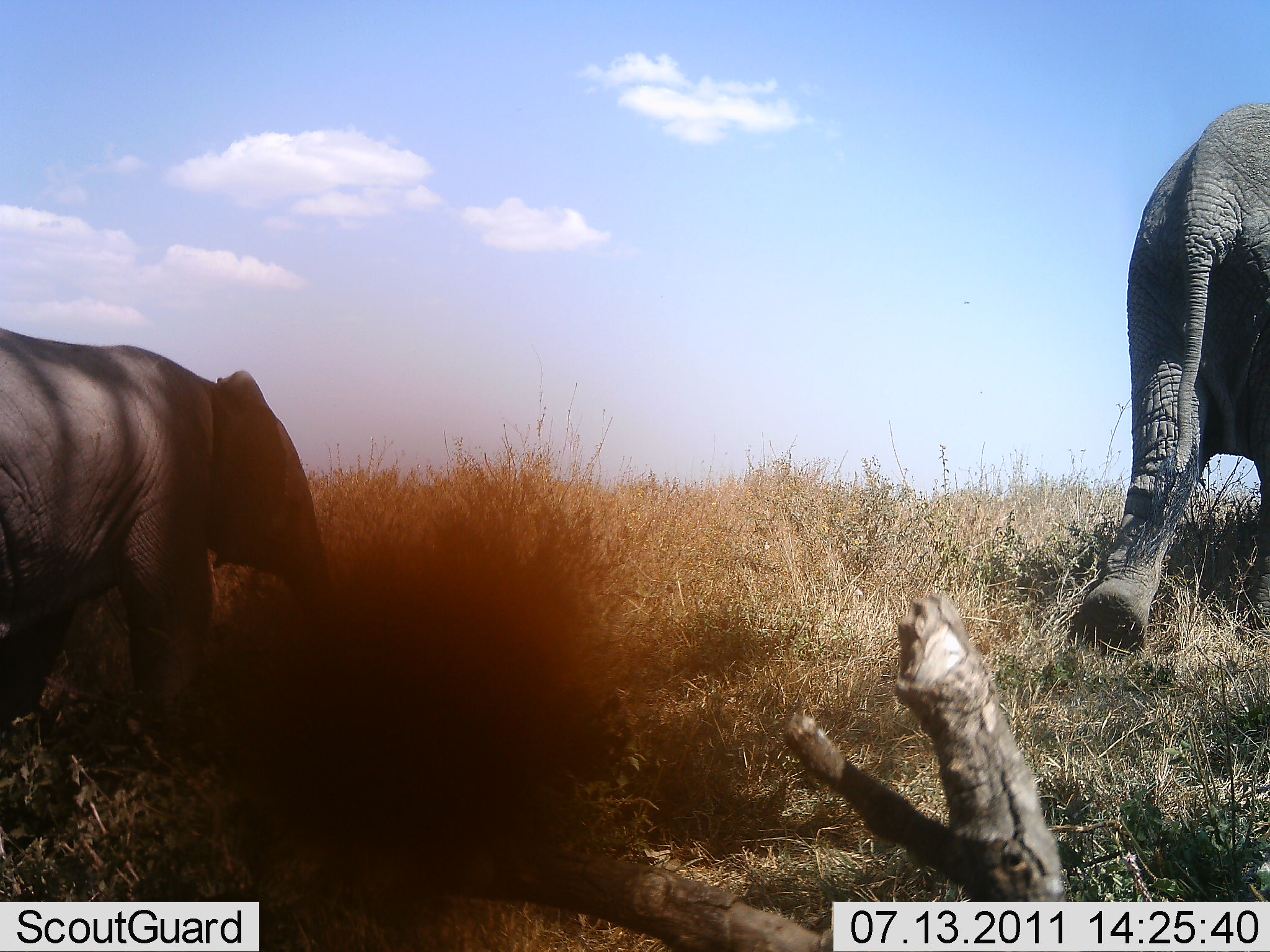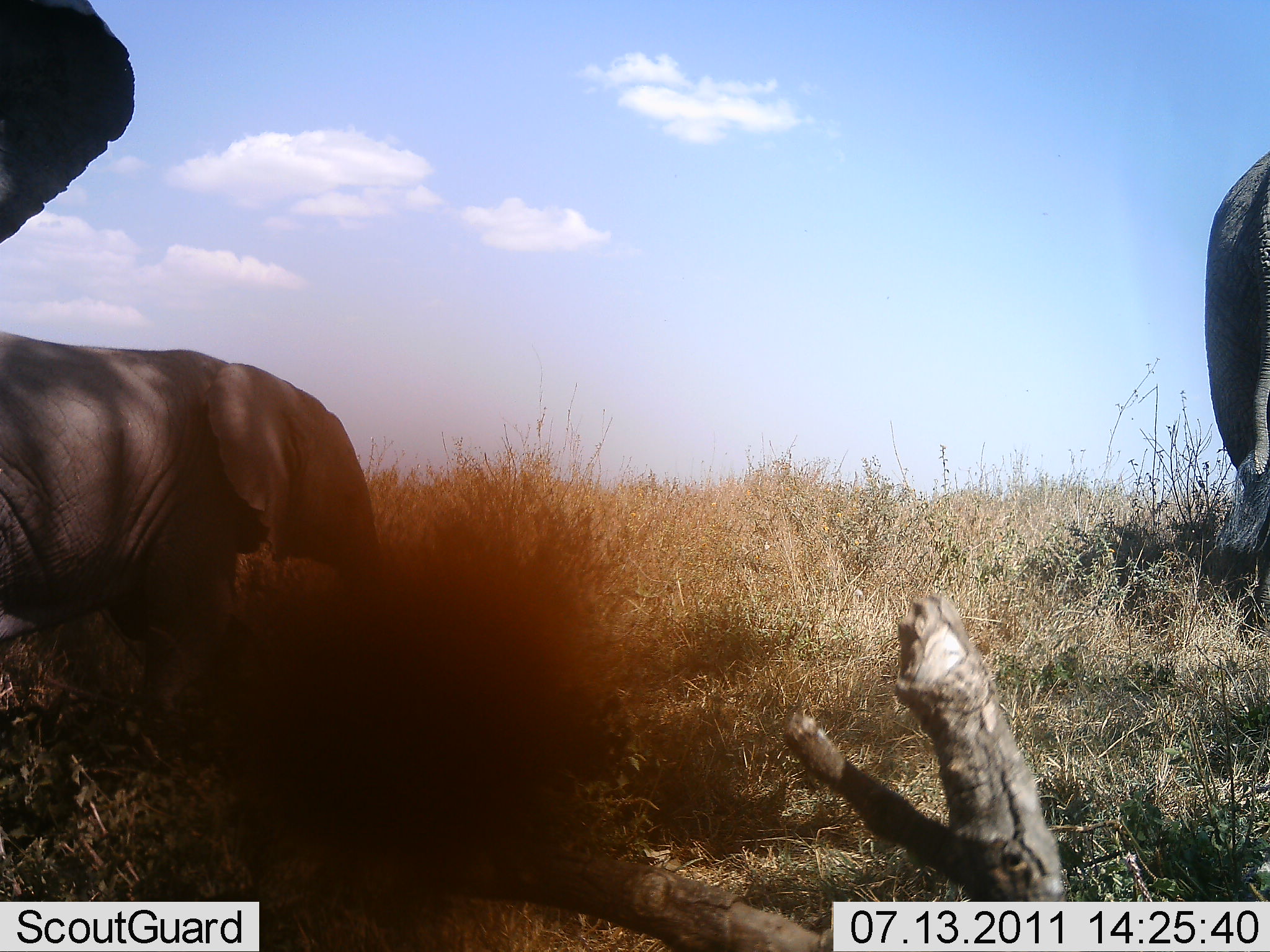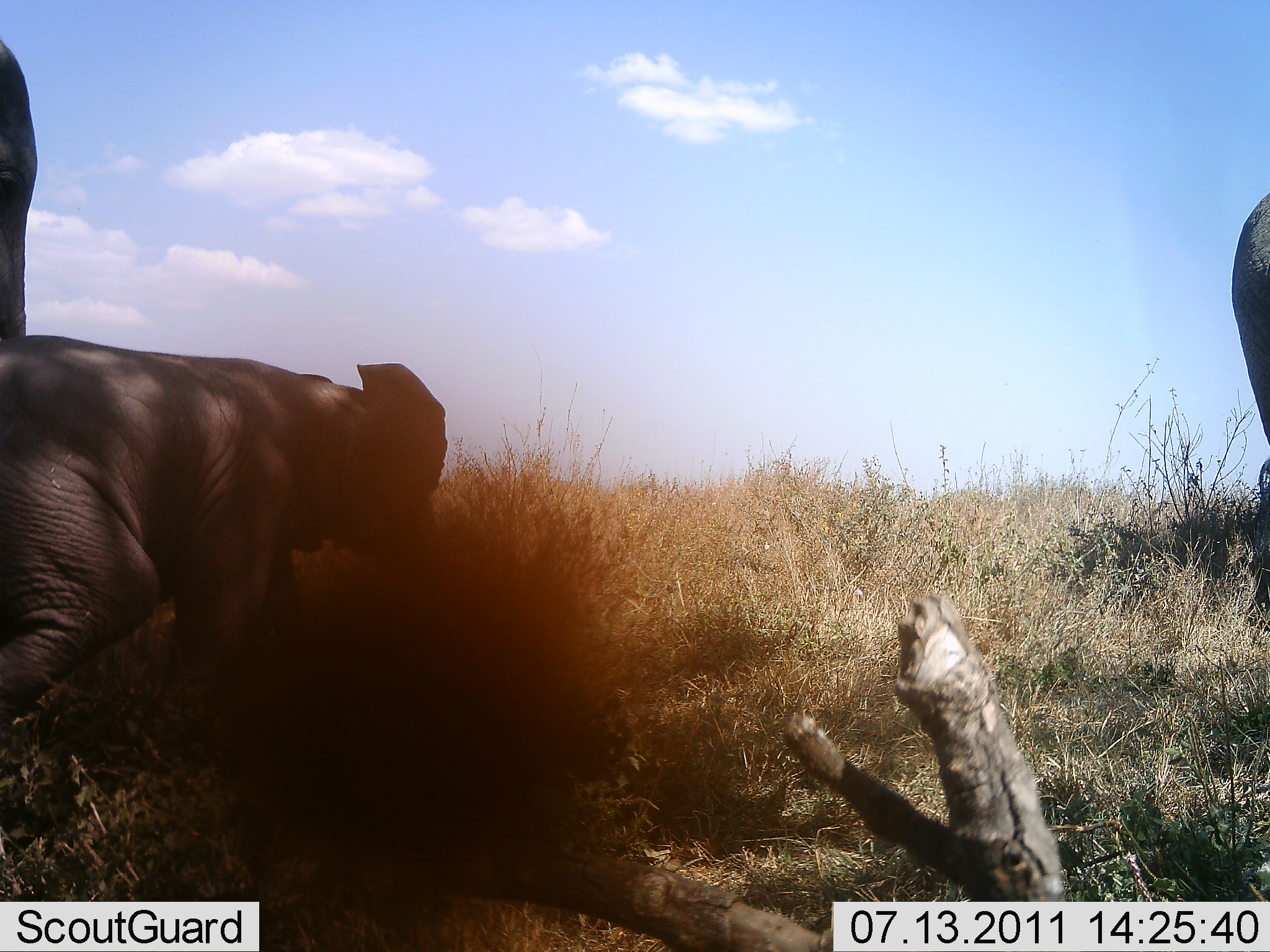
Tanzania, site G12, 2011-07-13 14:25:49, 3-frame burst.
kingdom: Animalia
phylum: Chordata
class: Mammalia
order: Proboscidea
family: Elephantidae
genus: Loxodonta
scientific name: Loxodonta africana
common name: african bush elephant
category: elephant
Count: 3.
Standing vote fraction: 7%.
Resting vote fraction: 0%.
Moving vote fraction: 93%.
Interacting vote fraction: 7%.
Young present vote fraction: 71%.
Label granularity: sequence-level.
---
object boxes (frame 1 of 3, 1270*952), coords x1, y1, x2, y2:
animal: 0, 318, 353, 765; 1072, 104, 1270, 651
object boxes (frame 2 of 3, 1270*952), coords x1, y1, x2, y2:
animal: 0, 329, 401, 752; 0, 0, 135, 245; 1202, 151, 1269, 611; 1202, 146, 1270, 596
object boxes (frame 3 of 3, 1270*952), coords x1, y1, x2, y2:
animal: 0, 336, 471, 775; 1228, 193, 1270, 608; 0, 42, 39, 340